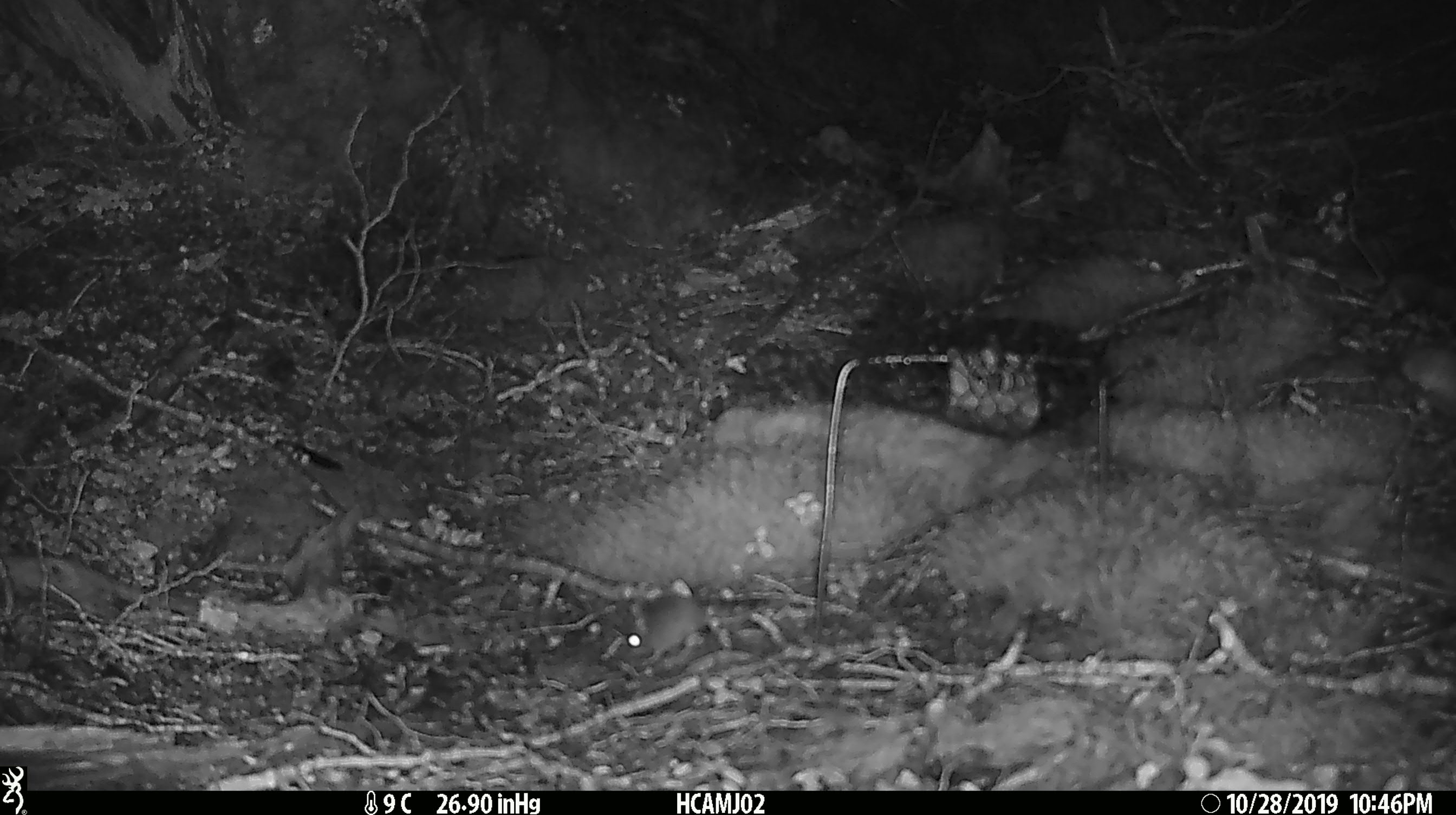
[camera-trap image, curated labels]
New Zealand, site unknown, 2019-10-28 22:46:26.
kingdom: Animalia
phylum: Chordata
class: Mammalia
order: Rodentia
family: Muridae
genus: Mus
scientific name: Mus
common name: mouse